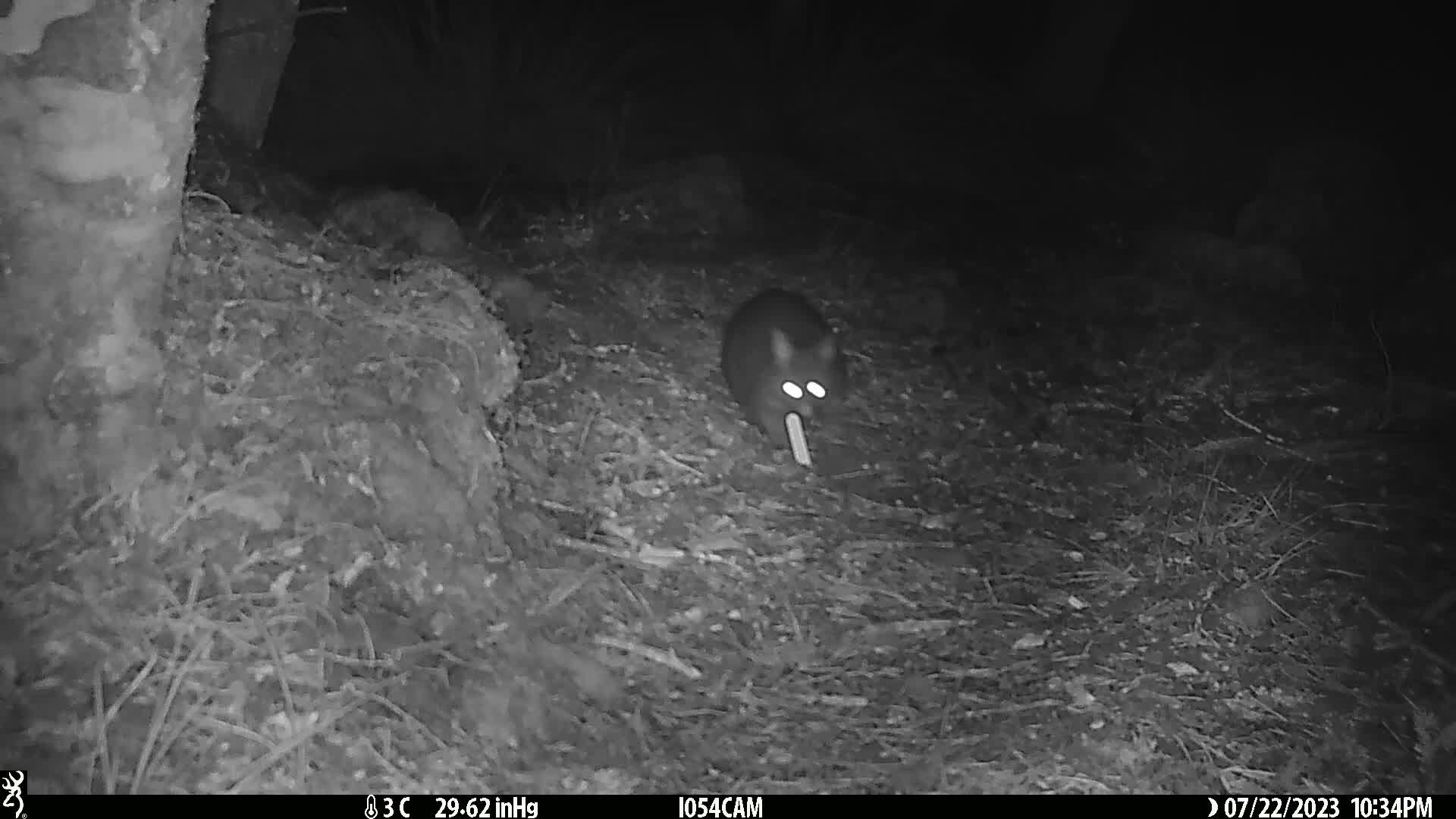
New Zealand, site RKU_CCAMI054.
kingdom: Animalia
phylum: Chordata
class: Mammalia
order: Diprotodontia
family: Phalangeridae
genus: Trichosurus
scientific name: Trichosurus vulpecula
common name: common brushtail possum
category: possum